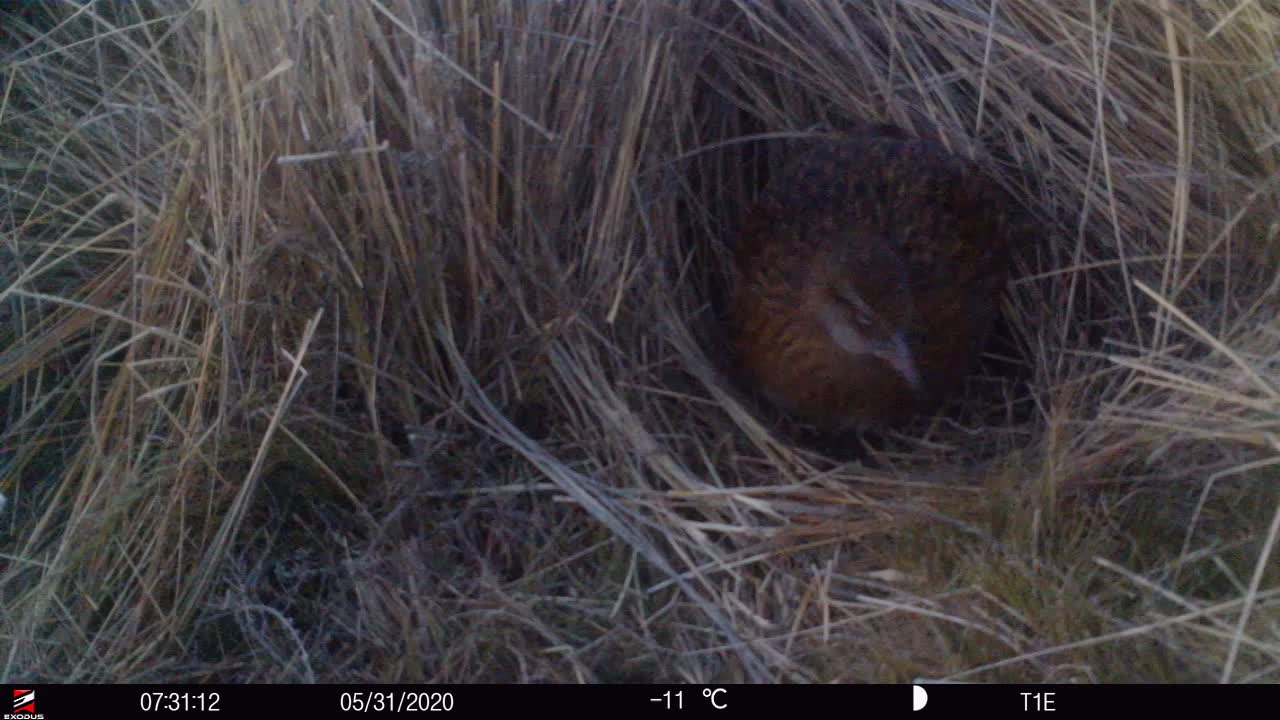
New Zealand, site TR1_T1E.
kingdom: Animalia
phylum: Chordata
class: Aves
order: Gruiformes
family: Rallidae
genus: Gallirallus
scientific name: Gallirallus australis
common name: weka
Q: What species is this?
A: Weka (Gallirallus australis).